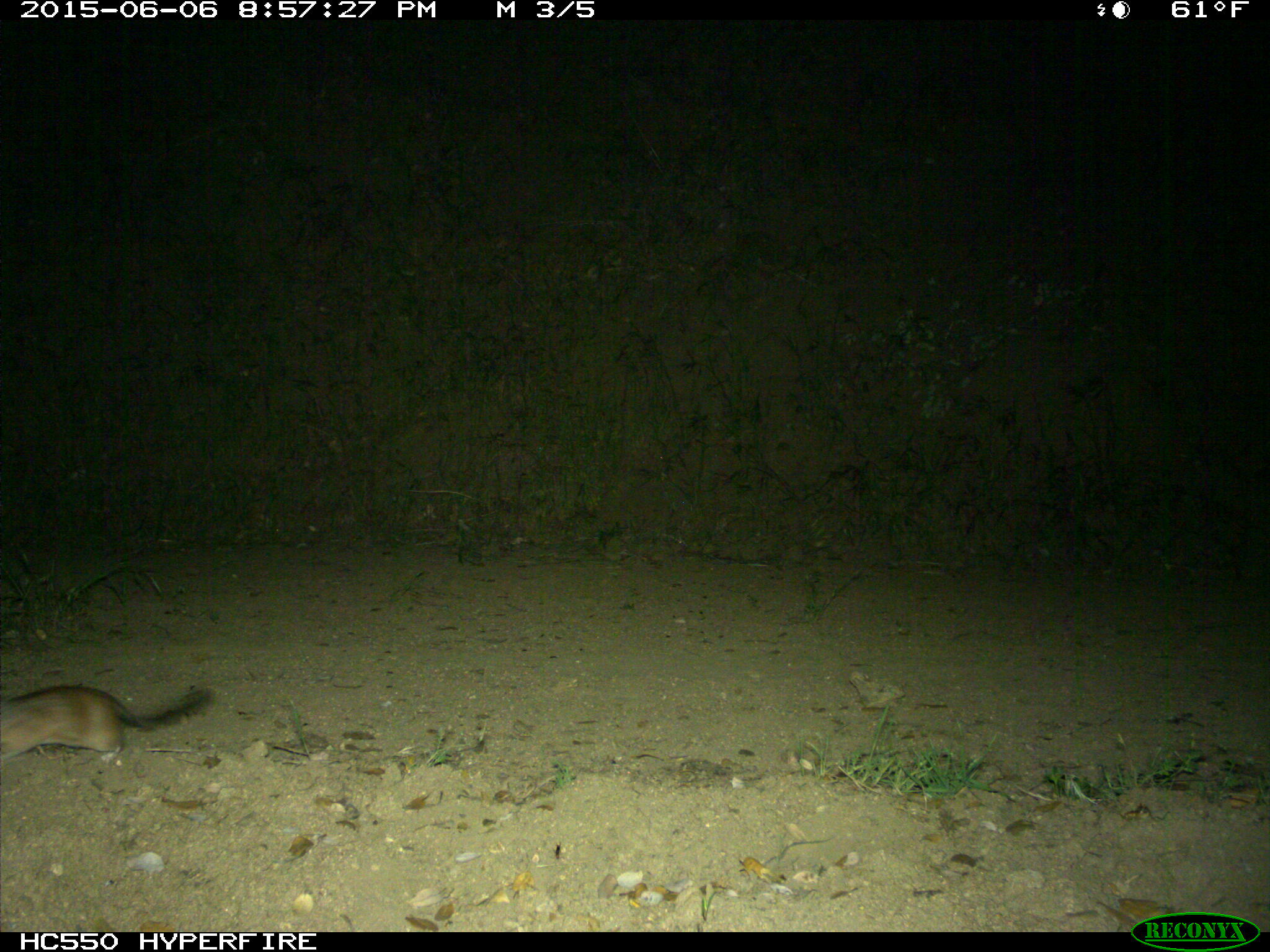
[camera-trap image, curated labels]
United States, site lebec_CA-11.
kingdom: Animalia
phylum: Chordata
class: Mammalia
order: Rodentia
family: Cricetidae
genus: Neotoma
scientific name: Neotoma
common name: pack rat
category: unidentified pack rat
Unidentified pack rat (pack rat) (Neotoma).